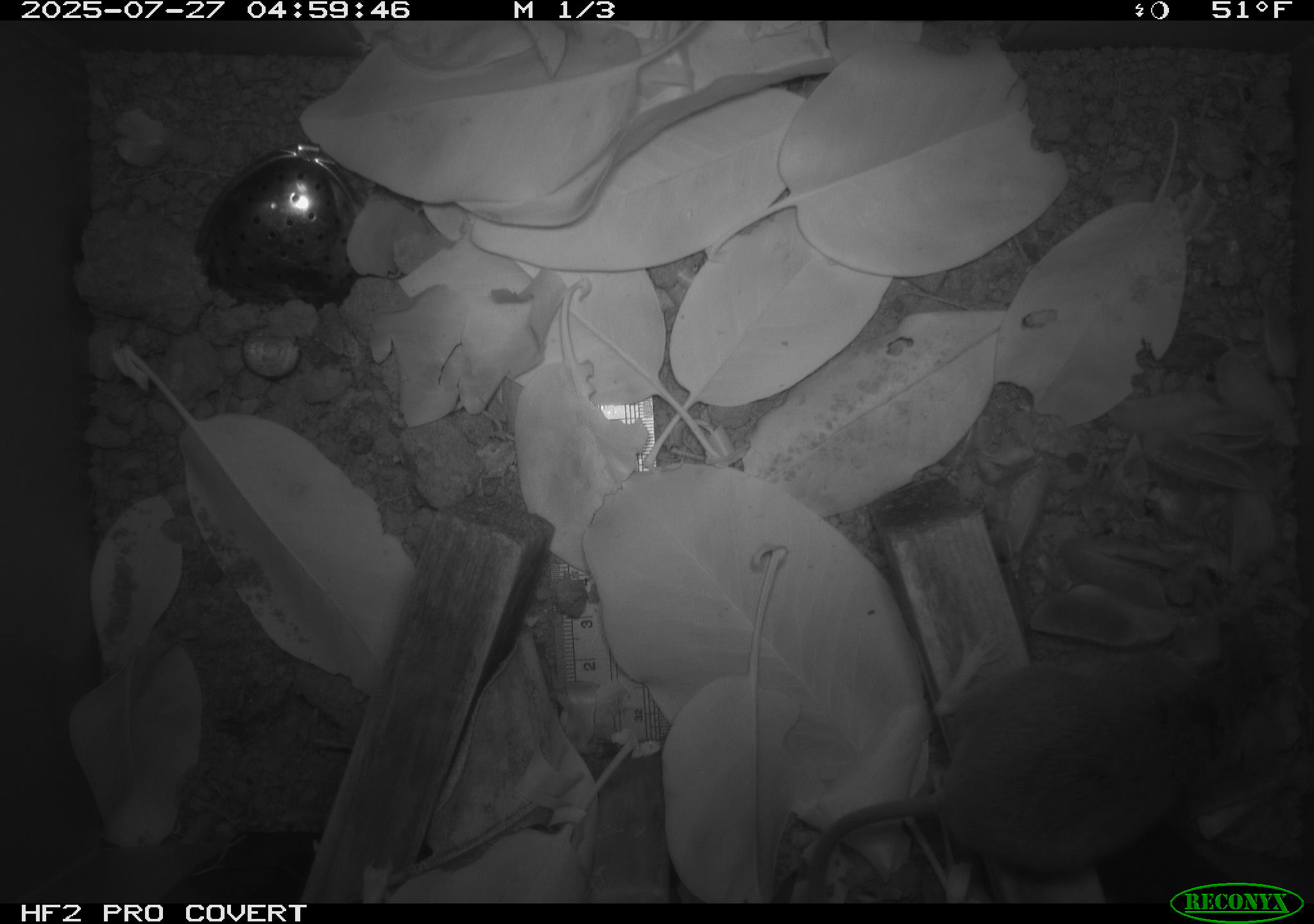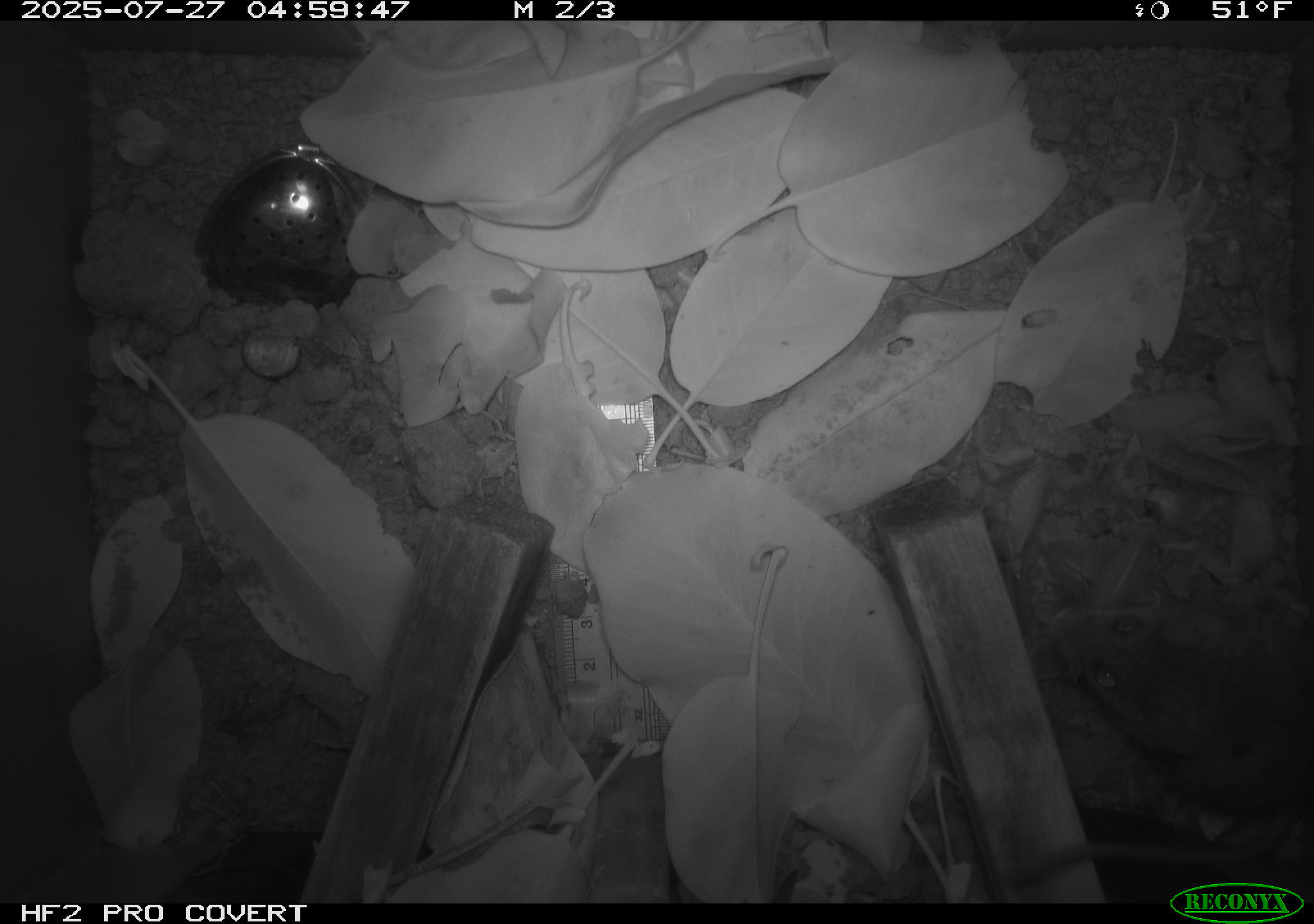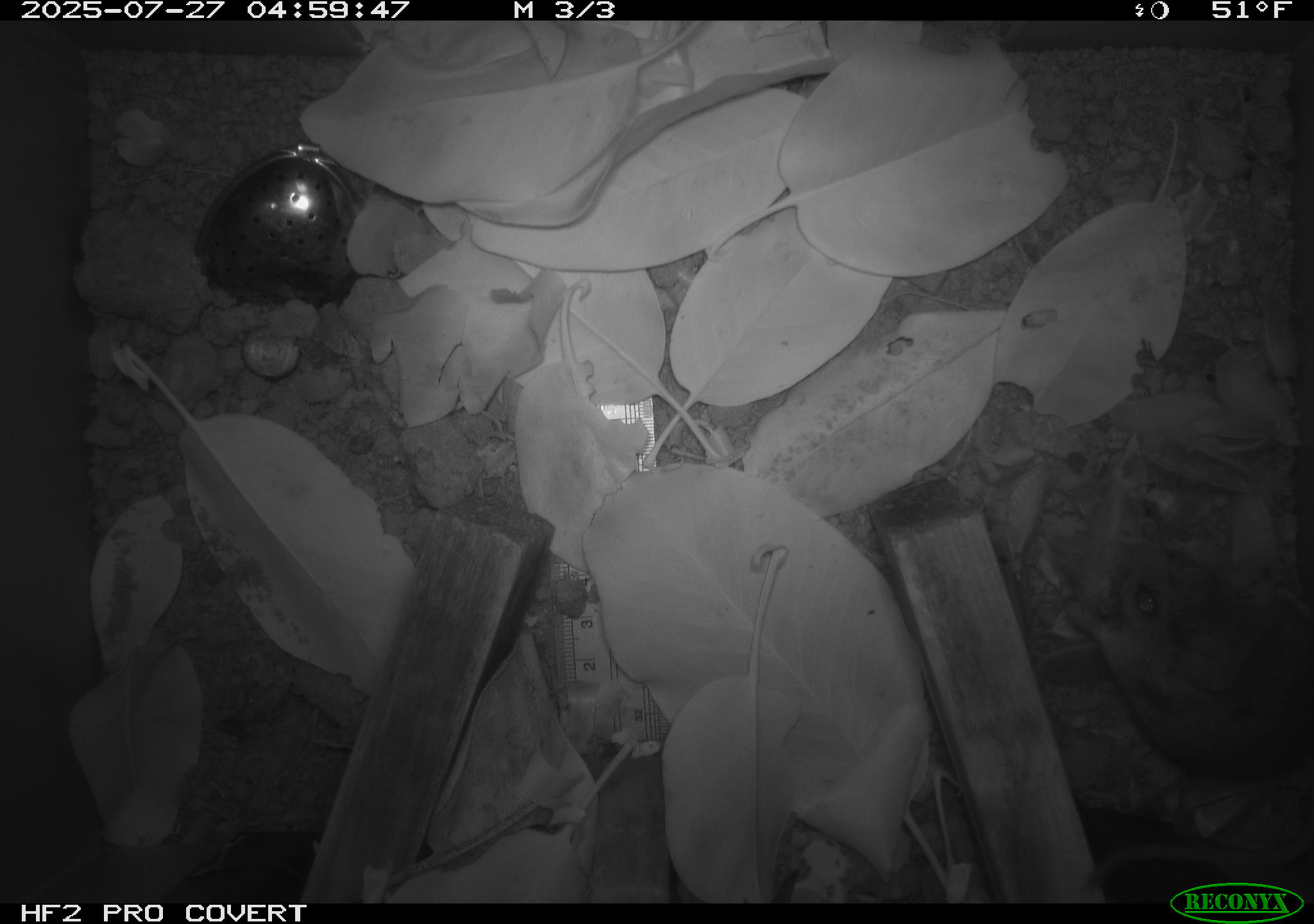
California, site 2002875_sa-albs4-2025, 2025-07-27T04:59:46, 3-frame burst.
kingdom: Animalia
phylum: Chordata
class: Mammalia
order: Rodentia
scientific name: Rodentia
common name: mouse species